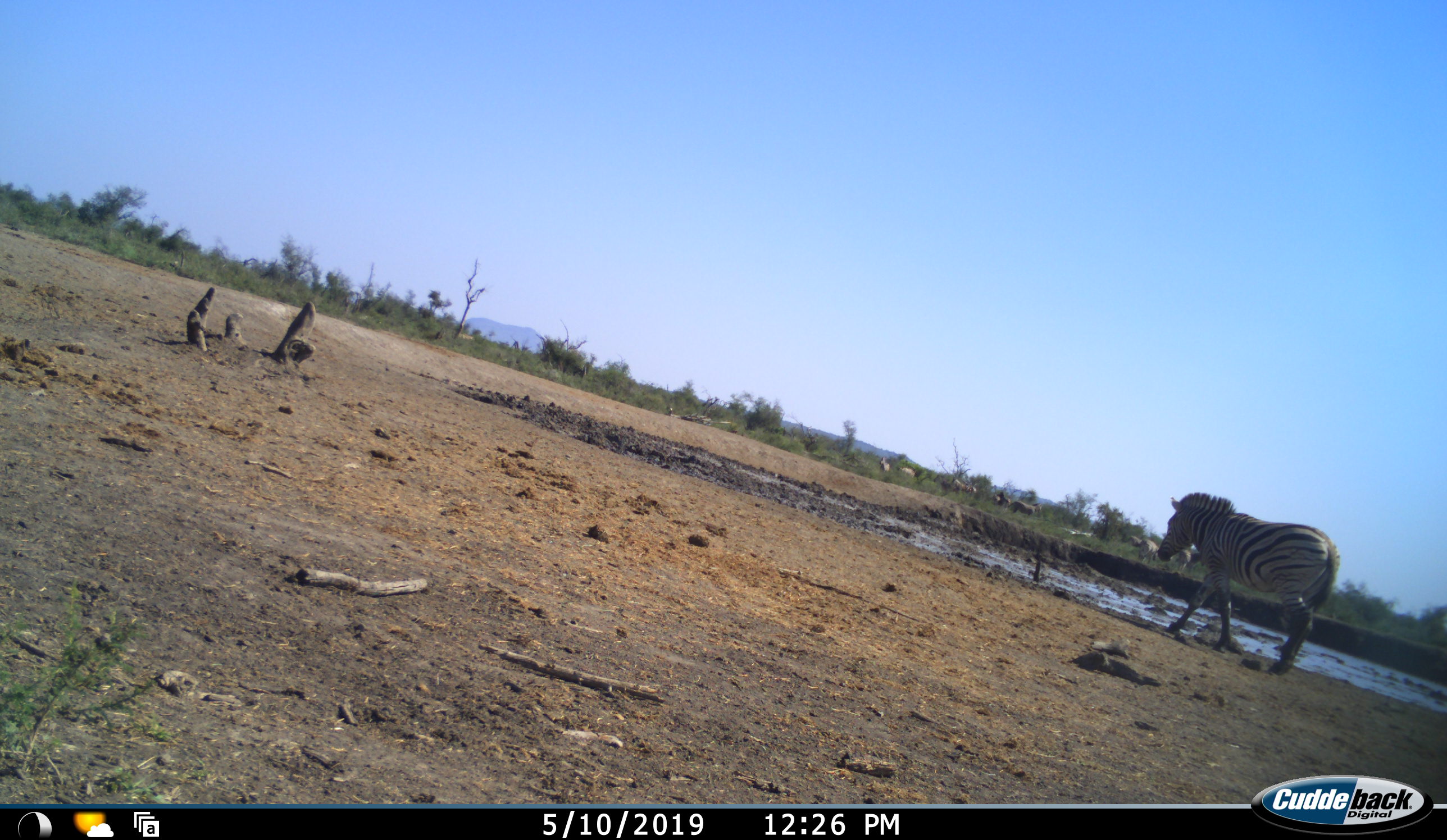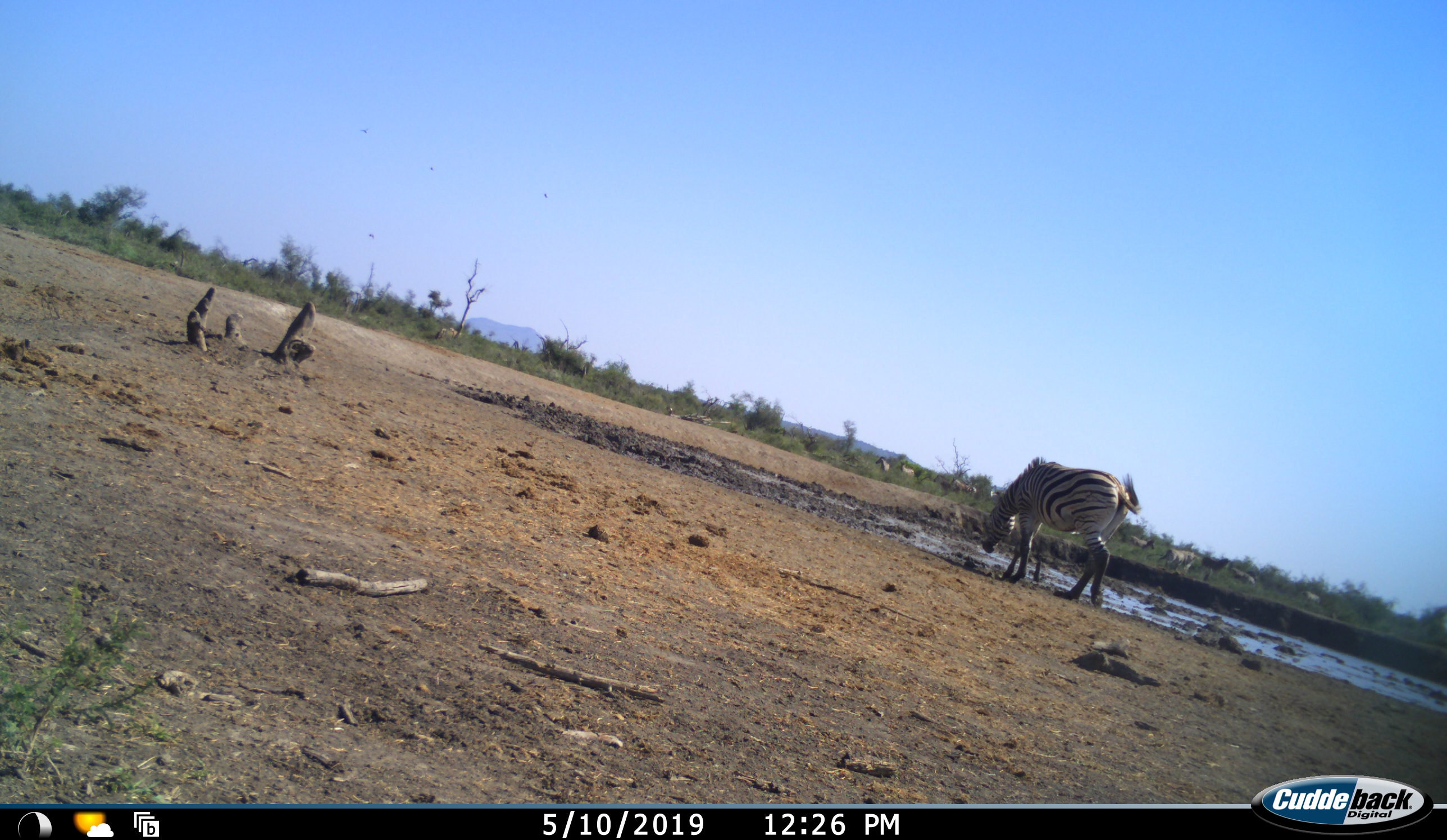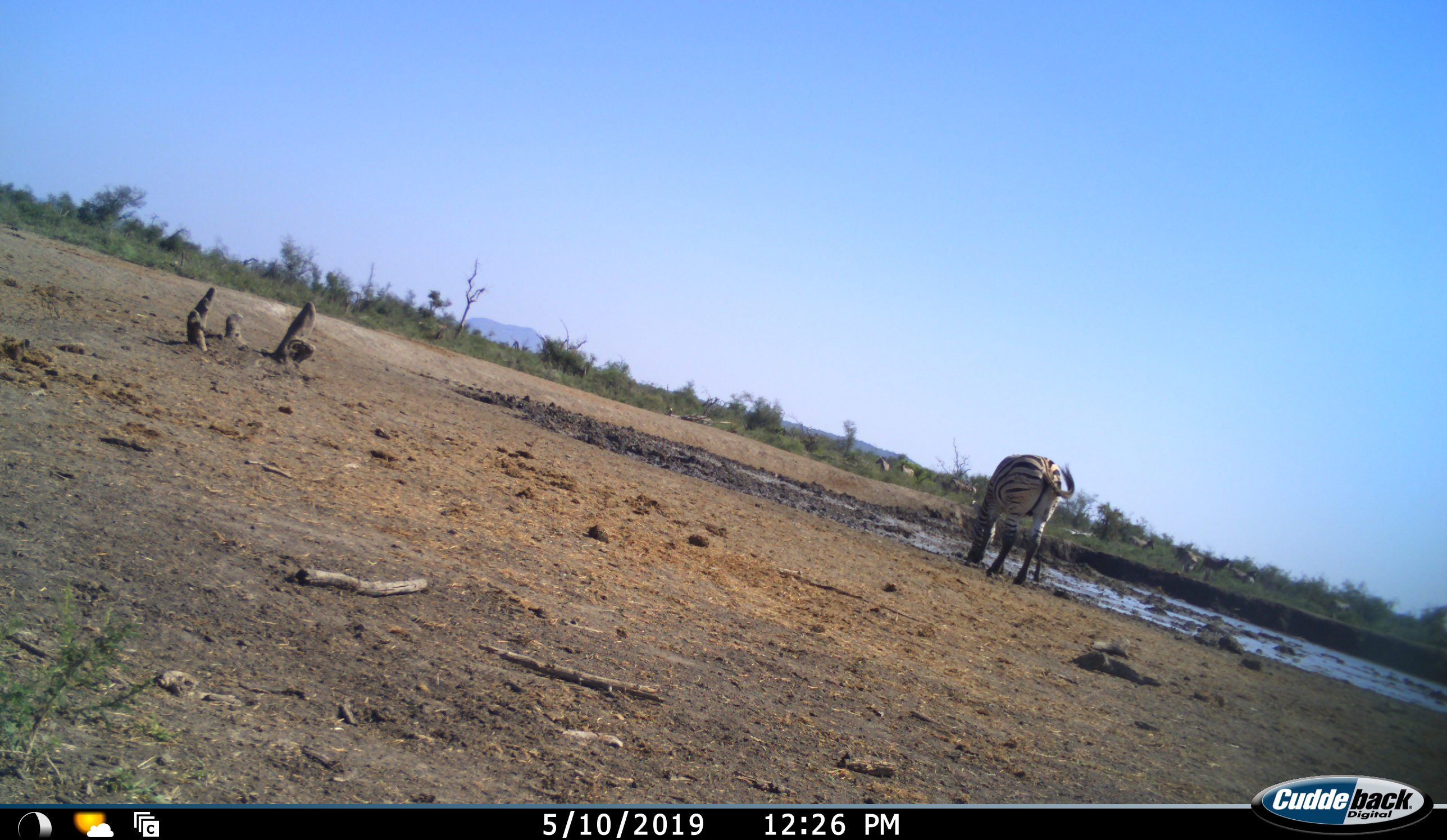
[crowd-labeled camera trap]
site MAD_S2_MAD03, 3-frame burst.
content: unidentified animal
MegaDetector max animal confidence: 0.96